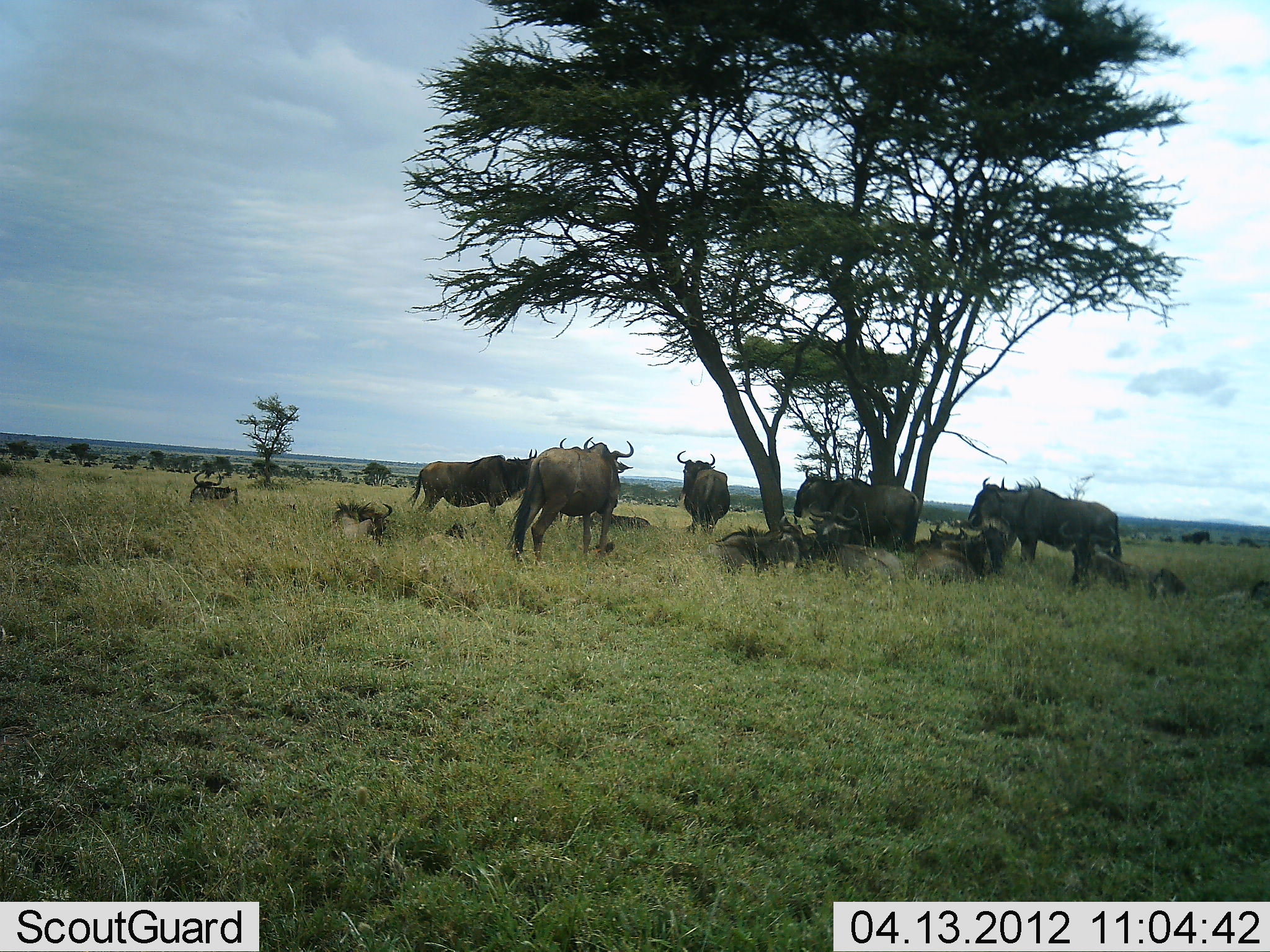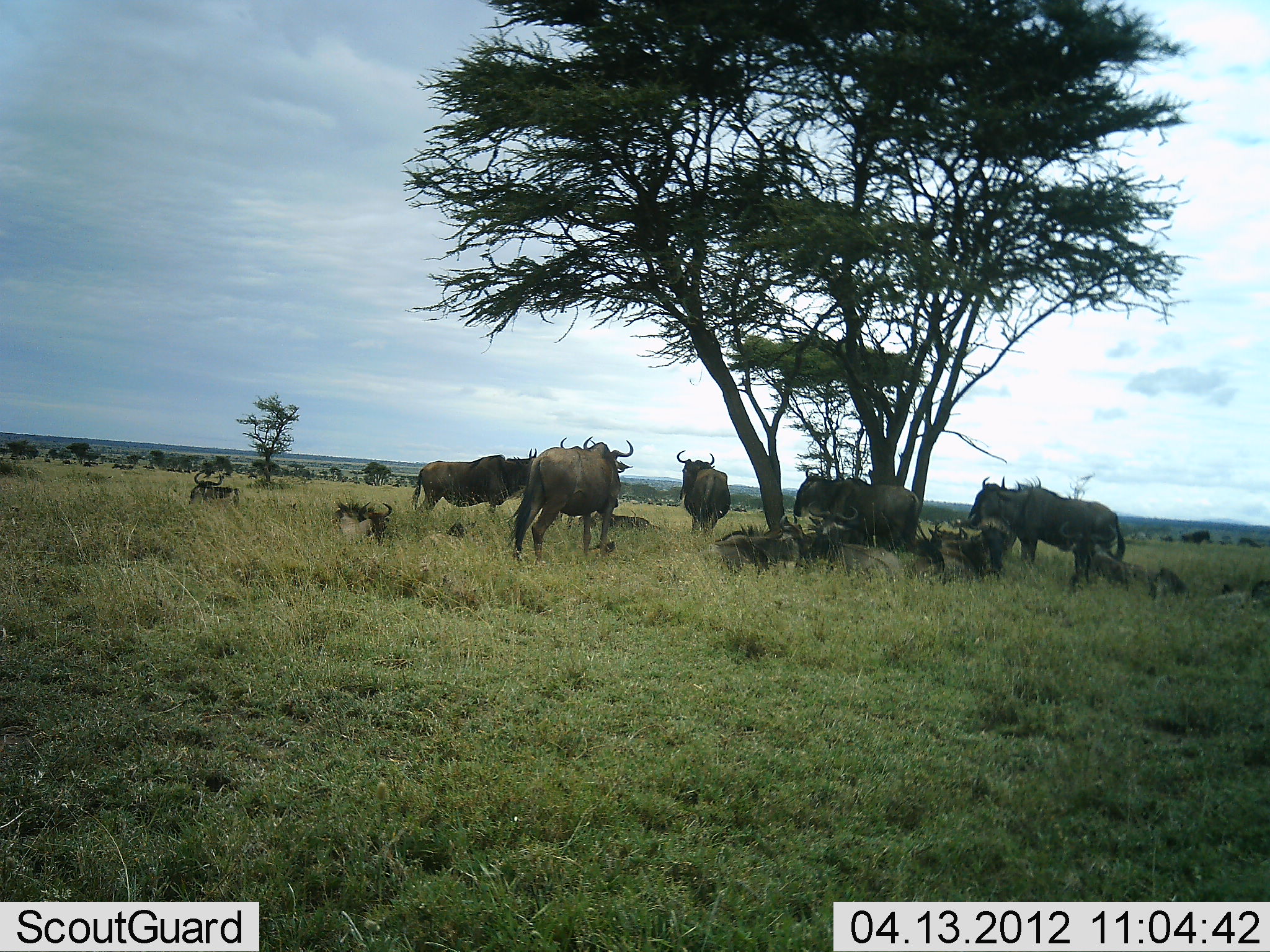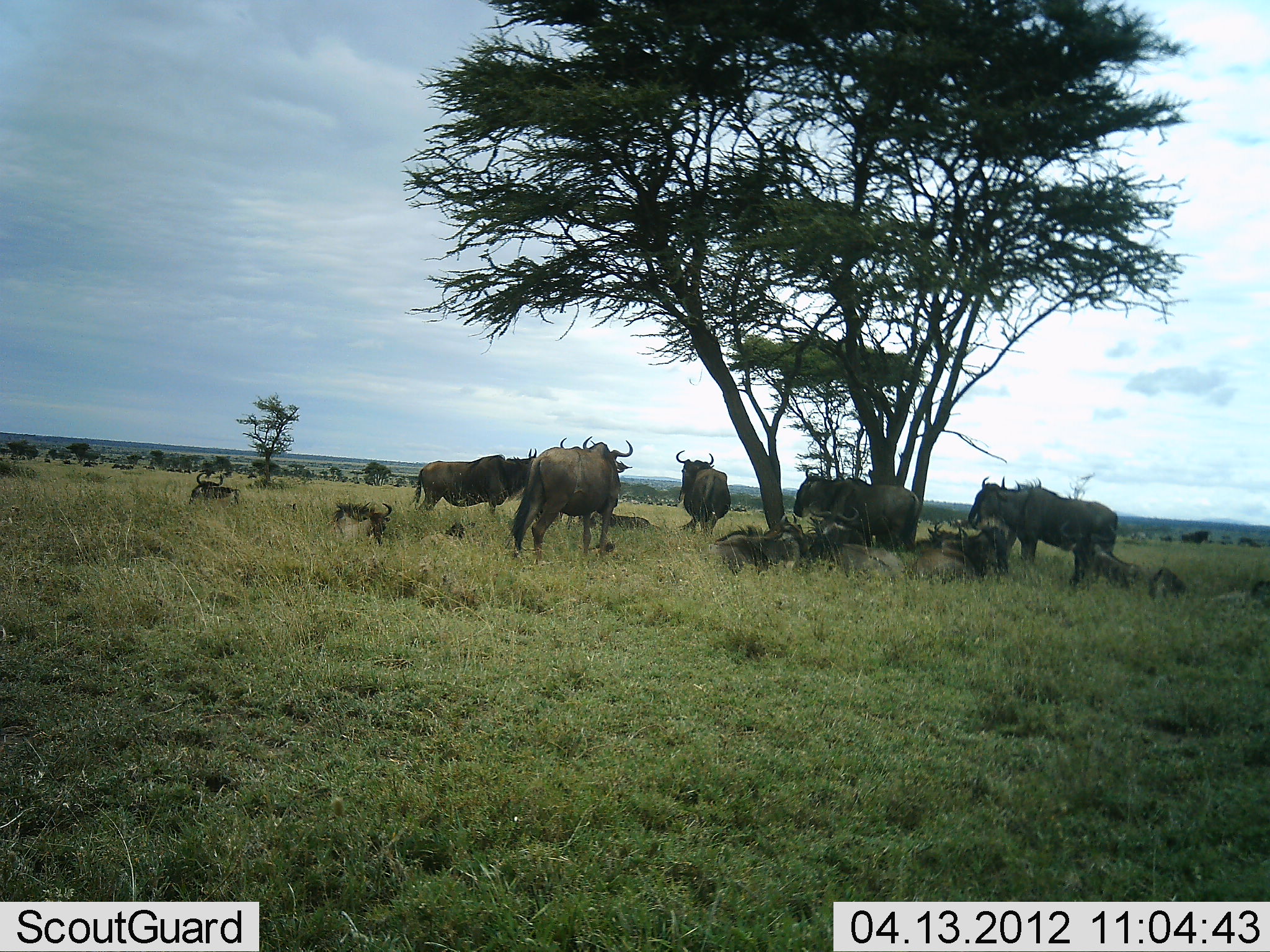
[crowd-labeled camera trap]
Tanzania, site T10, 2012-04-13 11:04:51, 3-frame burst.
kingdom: Animalia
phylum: Chordata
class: Mammalia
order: Artiodactyla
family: Bovidae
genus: Connochaetes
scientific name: Connochaetes taurinus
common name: blue wildebeest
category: wildebeest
Wildebeest (blue wildebeest) (Connochaetes taurinus), count 11-50. Behavior (volunteer vote fractions): standing 75%, resting 92%, moving 4%, interacting 0%. Young present (vote fraction): 12%. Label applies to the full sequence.